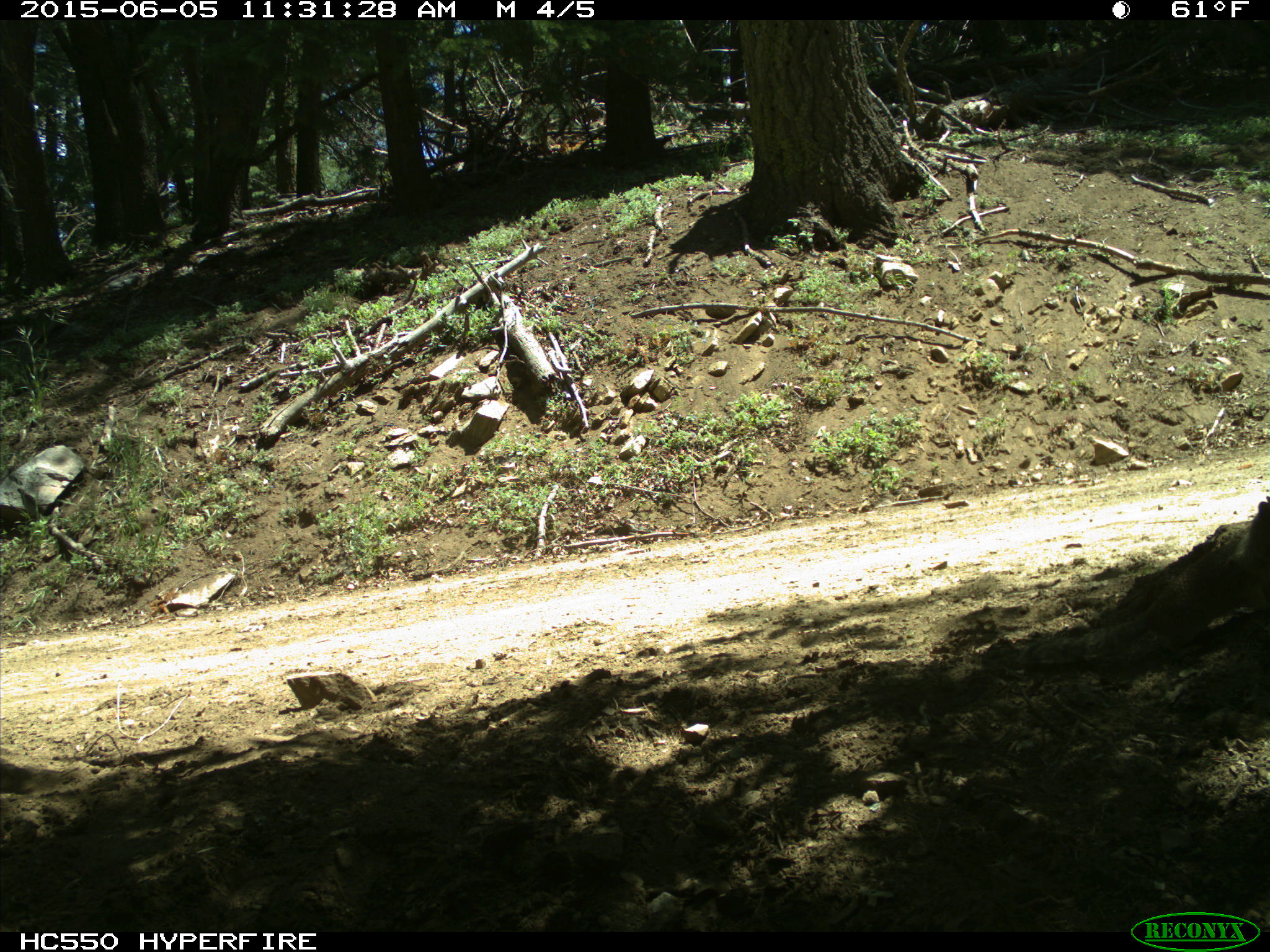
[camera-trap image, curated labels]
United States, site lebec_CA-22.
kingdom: Animalia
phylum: Chordata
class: Mammalia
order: Rodentia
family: Sciuridae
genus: Otospermophilus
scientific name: Otospermophilus beecheyi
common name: california ground squirrel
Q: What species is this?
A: Otospermophilus beecheyi (california ground squirrel).